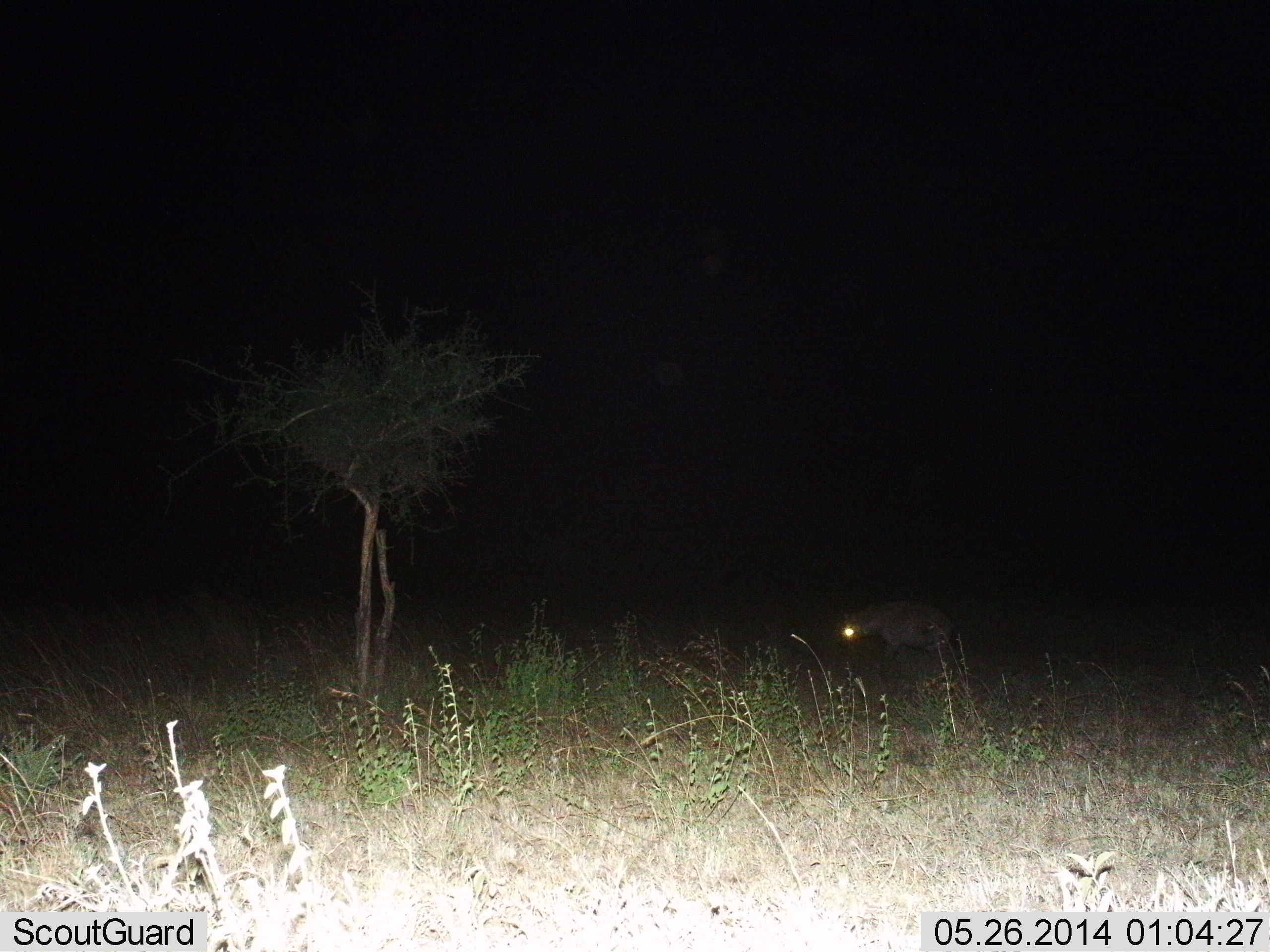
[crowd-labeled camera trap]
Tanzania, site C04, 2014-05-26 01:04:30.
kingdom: Animalia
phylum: Chordata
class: Mammalia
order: Carnivora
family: Hyaenidae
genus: Crocuta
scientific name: Crocuta crocuta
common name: spotted hyena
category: hyenaspotted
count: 1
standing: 40%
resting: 0%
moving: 60%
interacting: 0%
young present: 0%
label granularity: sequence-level